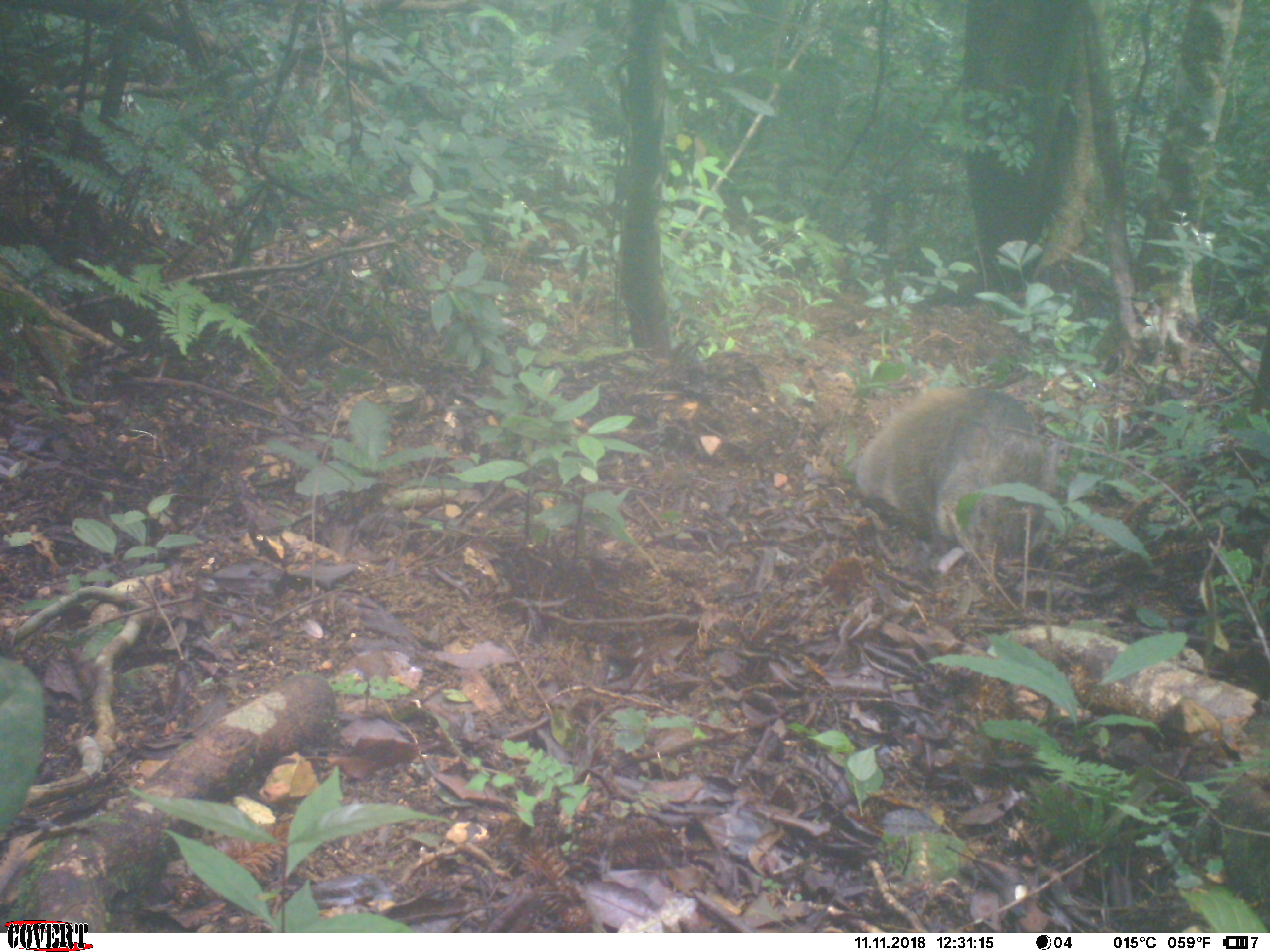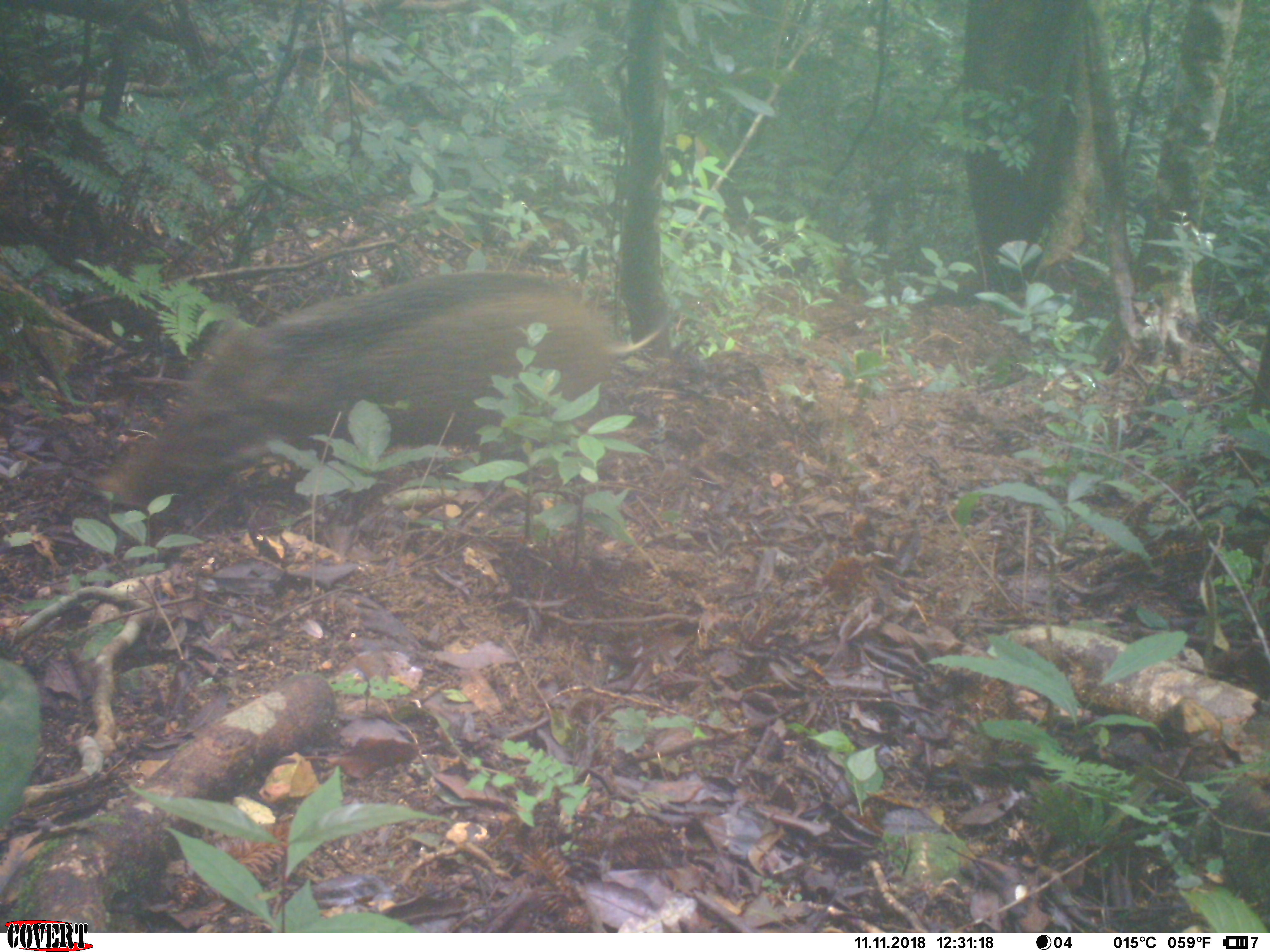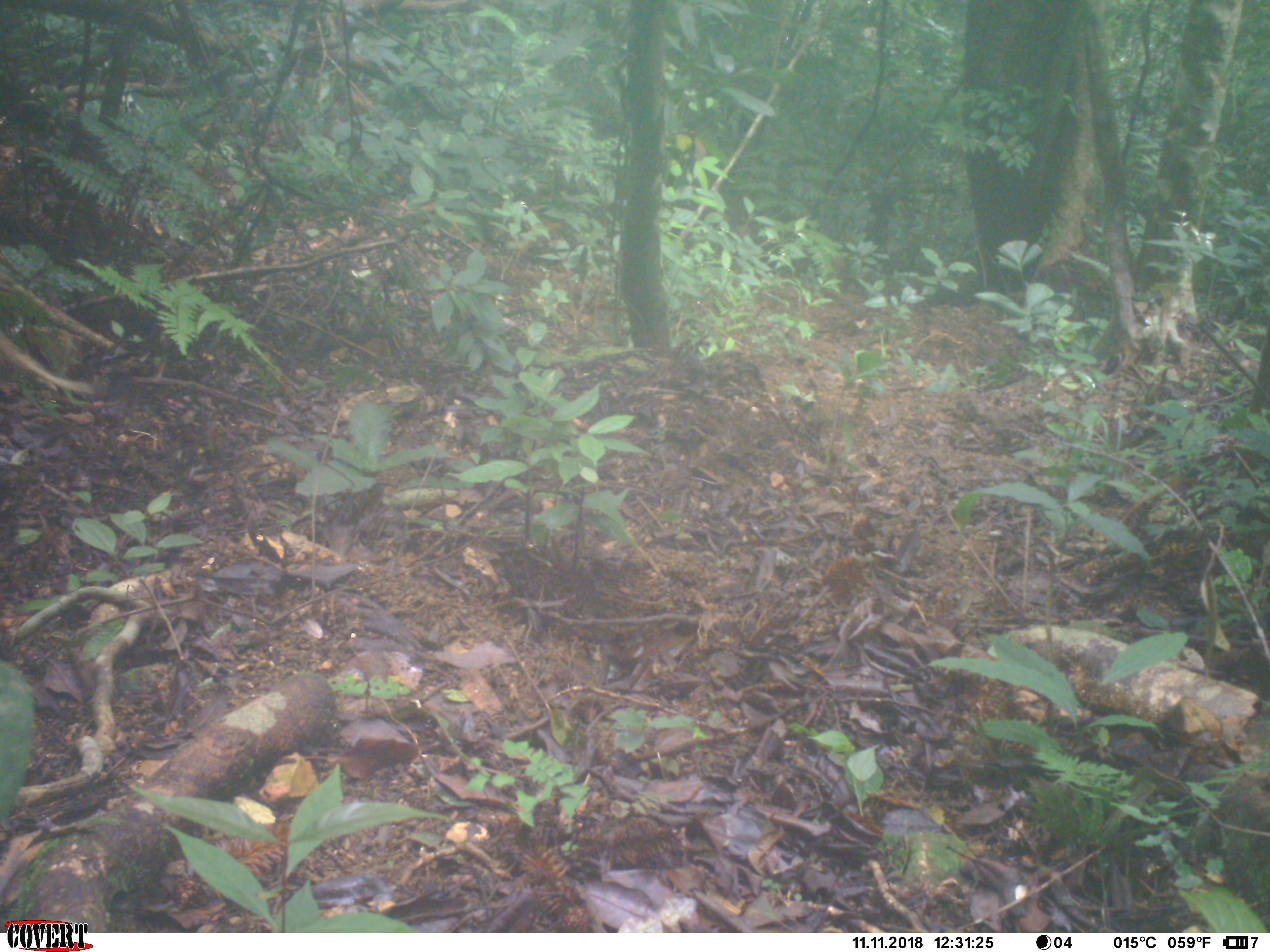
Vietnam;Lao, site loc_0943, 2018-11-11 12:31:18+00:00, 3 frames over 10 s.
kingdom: Animalia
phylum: Chordata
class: Mammalia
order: Artiodactyla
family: Suidae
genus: Sus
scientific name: Sus scrofa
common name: eurasian wild pig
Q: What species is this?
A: Eurasian wild pig (Sus scrofa).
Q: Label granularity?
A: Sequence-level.